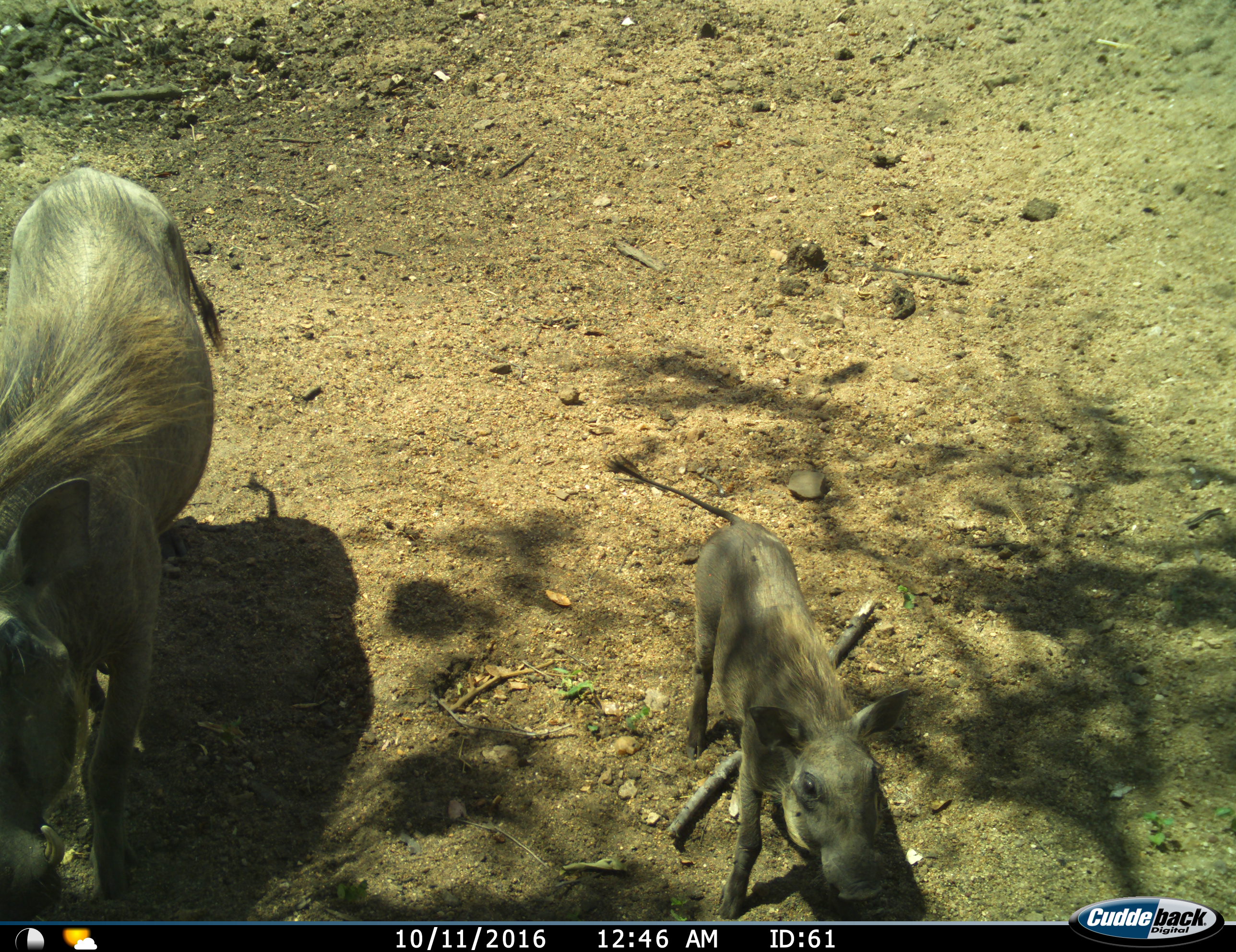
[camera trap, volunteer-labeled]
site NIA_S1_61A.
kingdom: Animalia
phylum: Chordata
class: Mammalia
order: Artiodactyla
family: Suidae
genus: Phacochoerus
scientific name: Phacochoerus africanus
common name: warthog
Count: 2.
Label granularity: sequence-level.